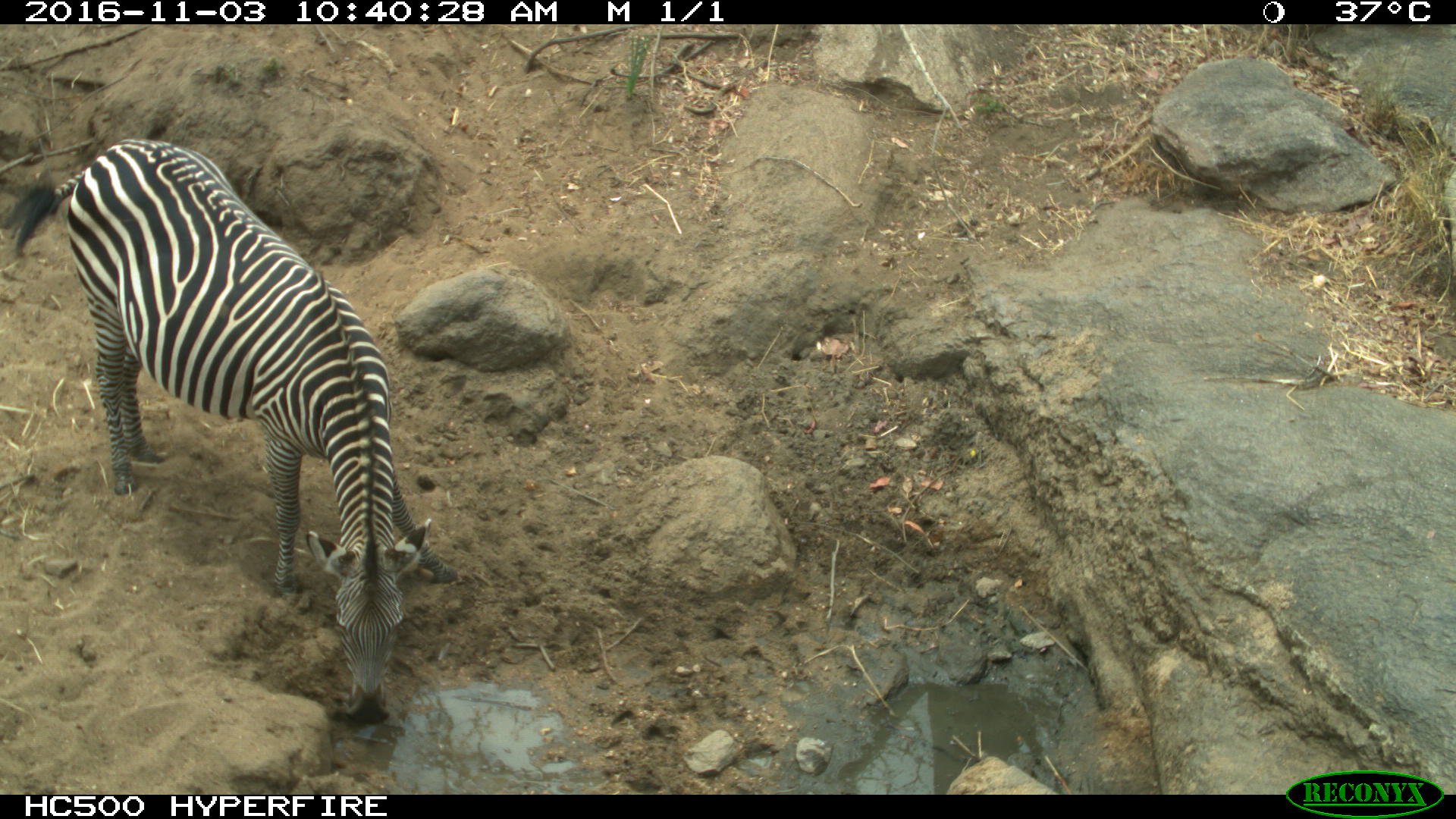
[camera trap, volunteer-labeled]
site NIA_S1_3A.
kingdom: Animalia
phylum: Chordata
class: Mammalia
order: Perissodactyla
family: Equidae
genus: Equus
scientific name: Equus quagga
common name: plains zebra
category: zebraplains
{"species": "zebraplains (plains zebra) (Equus quagga)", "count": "1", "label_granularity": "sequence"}